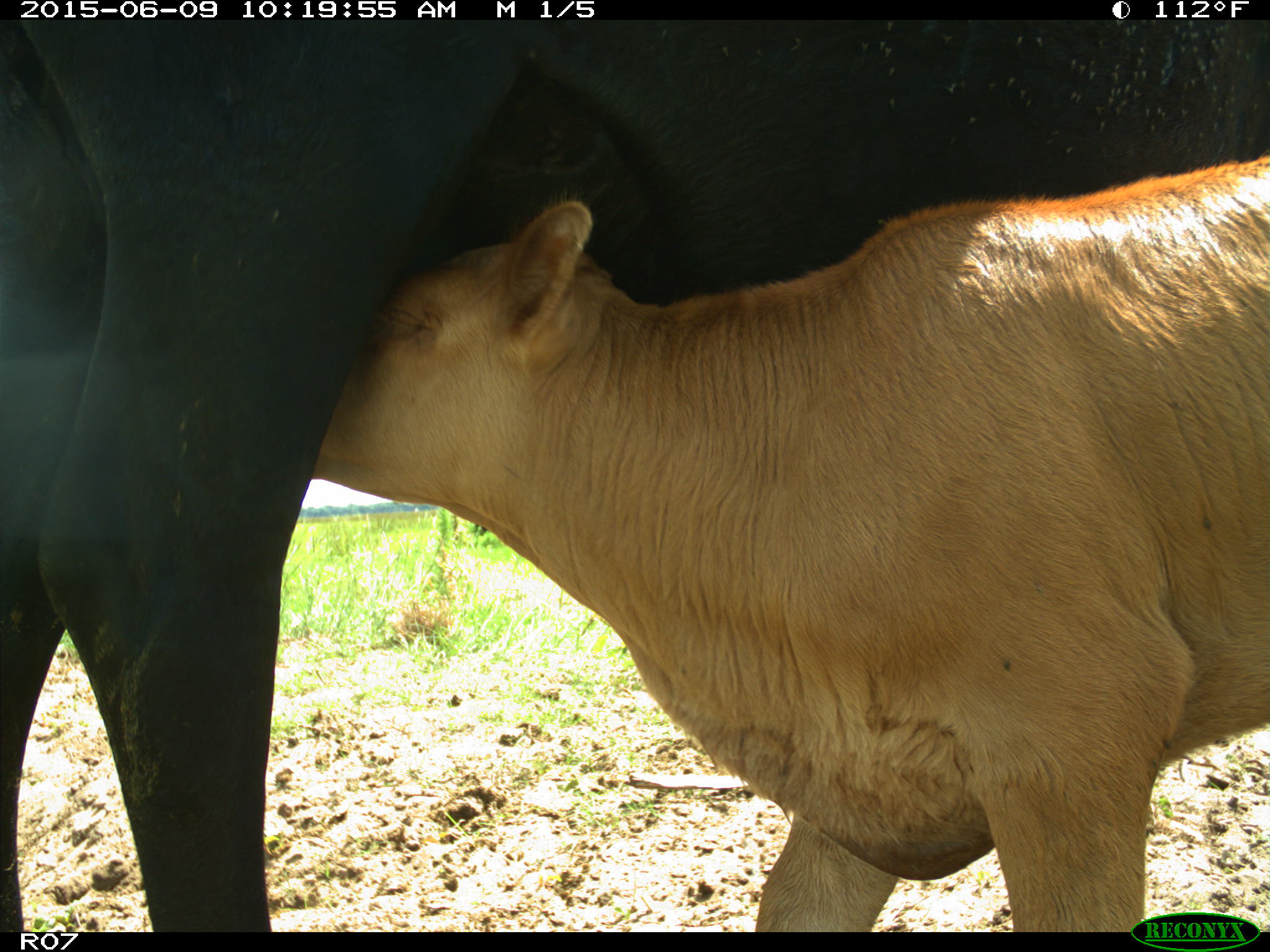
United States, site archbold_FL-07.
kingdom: Animalia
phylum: Chordata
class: Mammalia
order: Artiodactyla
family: Bovidae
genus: Bos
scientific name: Bos taurus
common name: domestic cow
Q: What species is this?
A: Bos taurus (domestic cow).